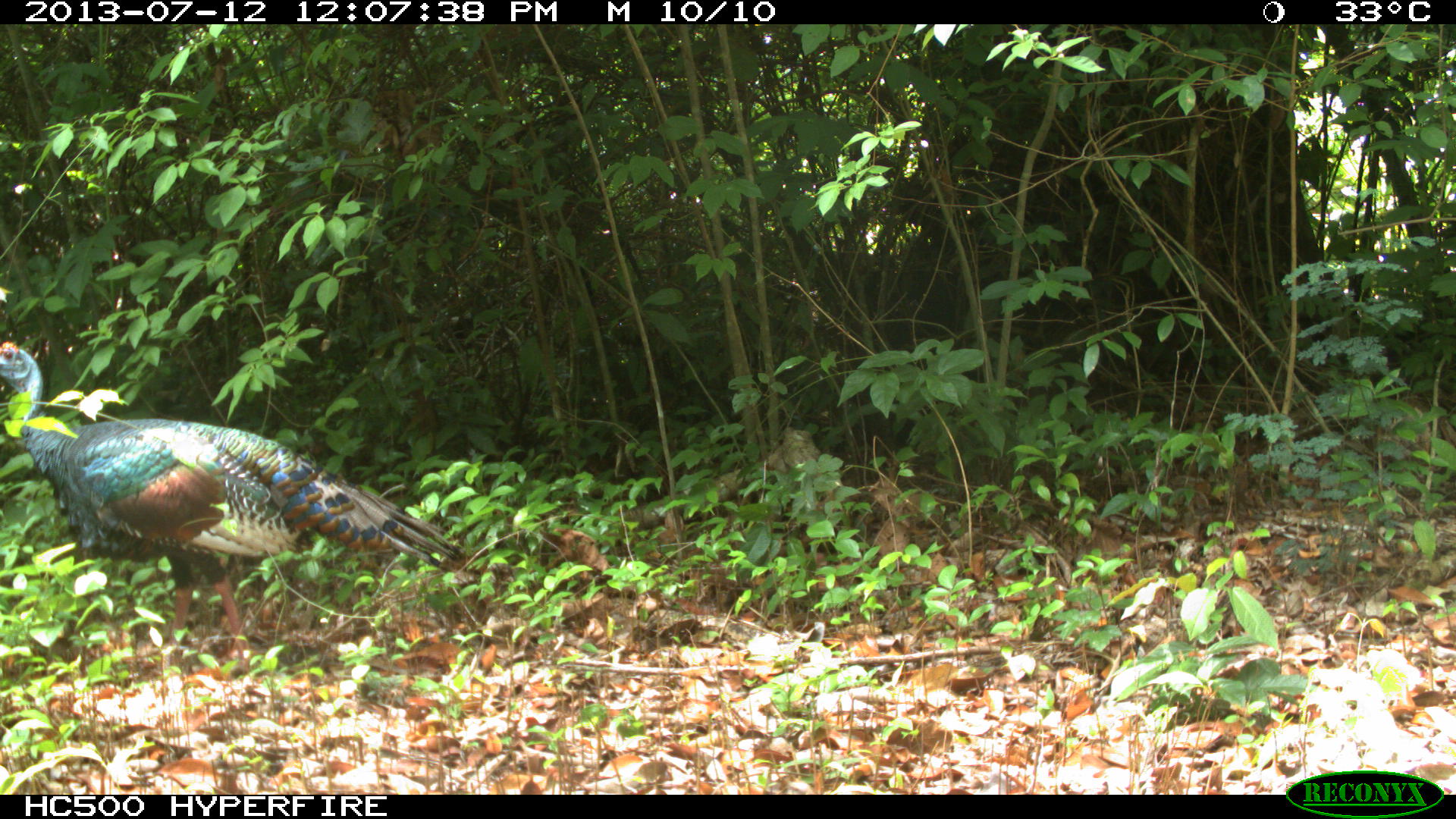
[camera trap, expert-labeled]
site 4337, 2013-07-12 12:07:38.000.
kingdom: Animalia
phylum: Chordata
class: Aves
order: Galliformes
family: Phasianidae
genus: Meleagris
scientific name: Meleagris ocellata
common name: ocellated turkey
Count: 1.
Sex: female.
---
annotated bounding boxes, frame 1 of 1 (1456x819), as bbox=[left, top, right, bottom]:
meleagris ocellata: bbox=[0, 336, 462, 675]